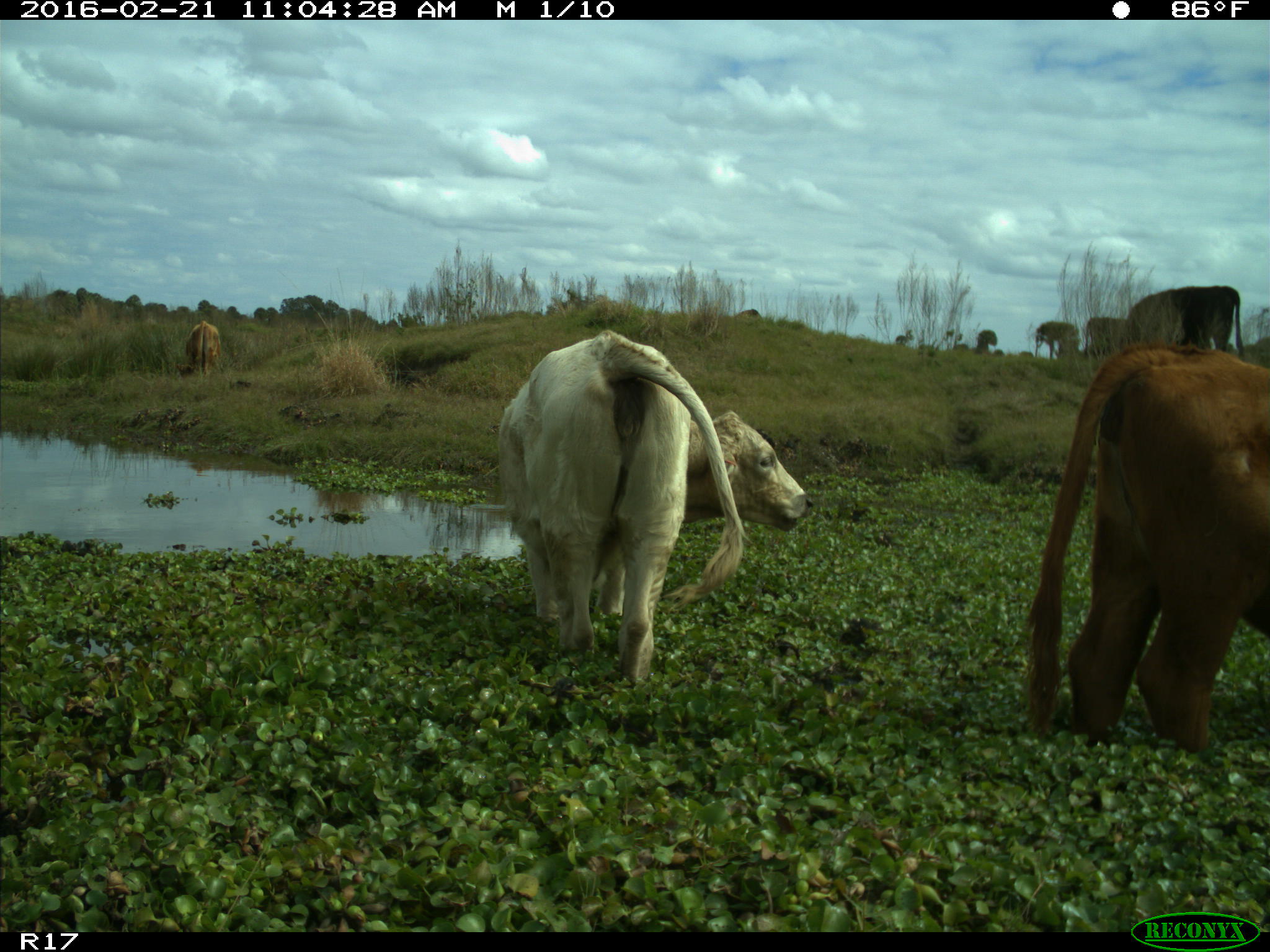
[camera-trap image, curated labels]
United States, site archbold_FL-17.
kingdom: Animalia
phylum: Chordata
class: Mammalia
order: Artiodactyla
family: Bovidae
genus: Bos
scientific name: Bos taurus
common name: domestic cow